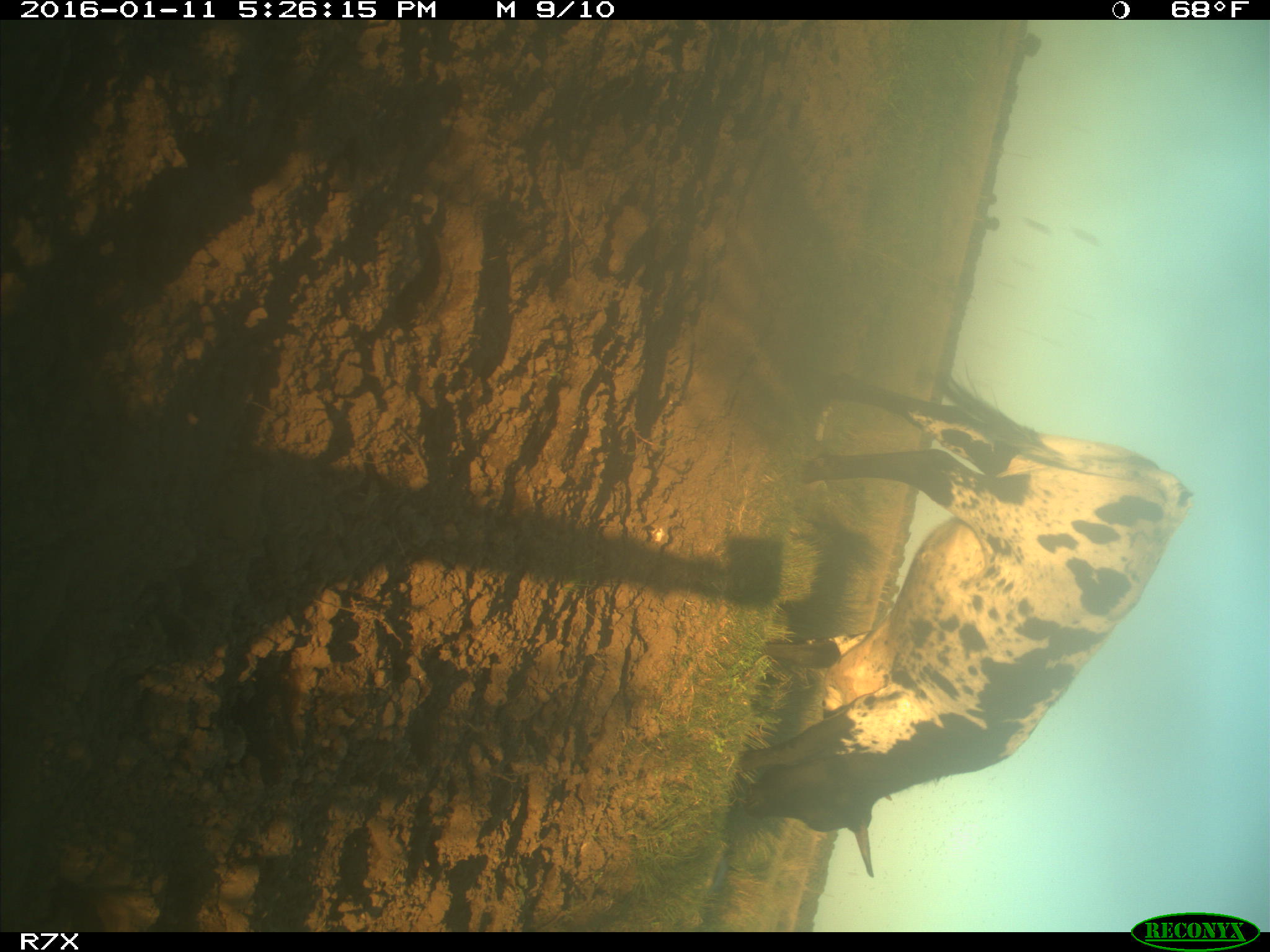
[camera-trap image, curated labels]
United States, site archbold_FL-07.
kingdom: Animalia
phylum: Chordata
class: Mammalia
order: Artiodactyla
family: Bovidae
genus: Bos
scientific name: Bos taurus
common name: domestic cow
Bos taurus (domestic cow).